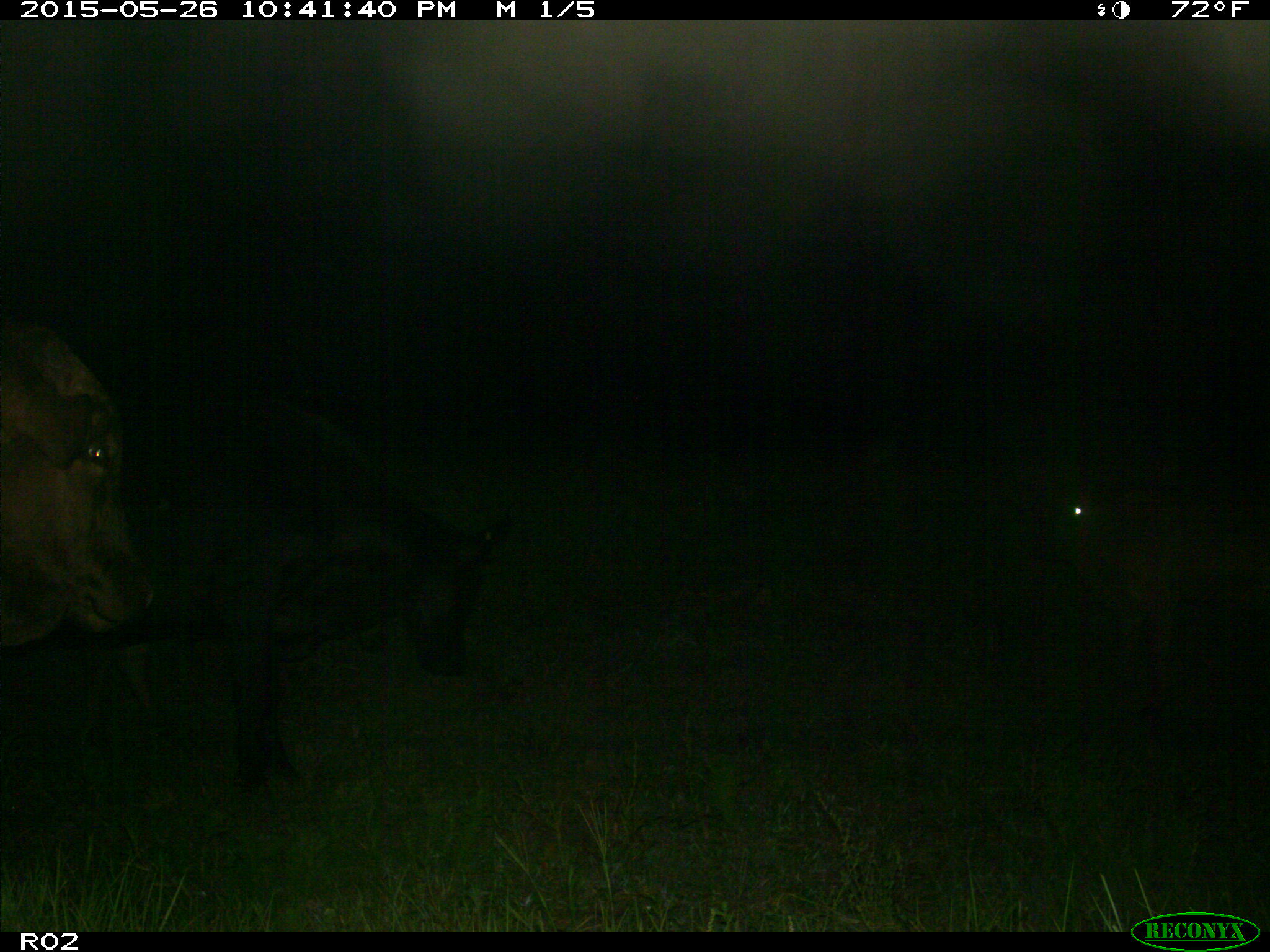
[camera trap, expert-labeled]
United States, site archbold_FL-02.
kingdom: Animalia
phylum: Chordata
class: Mammalia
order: Artiodactyla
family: Bovidae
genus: Bos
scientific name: Bos taurus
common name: domestic cow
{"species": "Bos taurus (domestic cow)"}